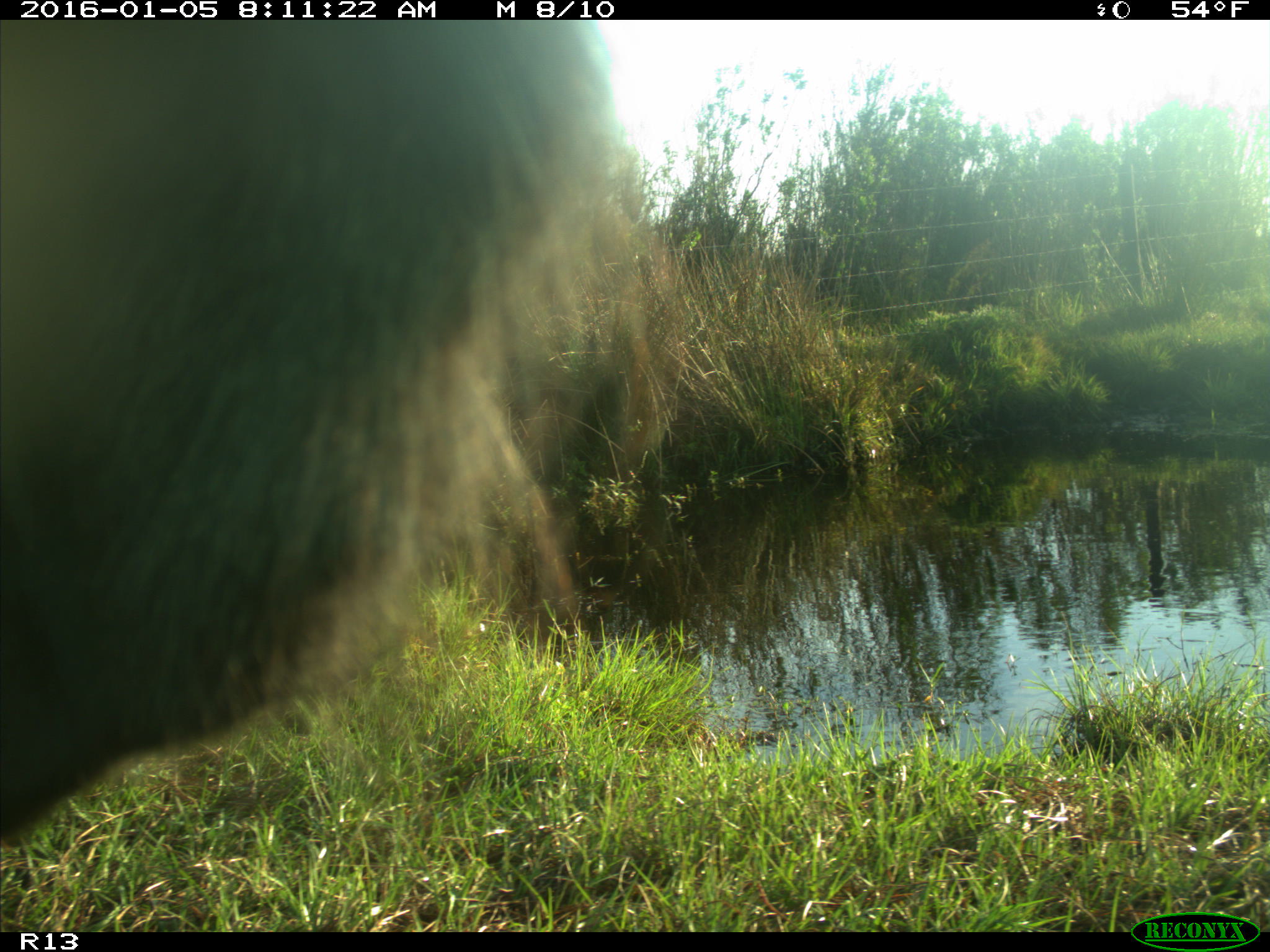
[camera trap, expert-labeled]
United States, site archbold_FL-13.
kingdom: Animalia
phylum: Chordata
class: Mammalia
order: Artiodactyla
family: Bovidae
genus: Bos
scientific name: Bos taurus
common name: domestic cow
Bos taurus (domestic cow).